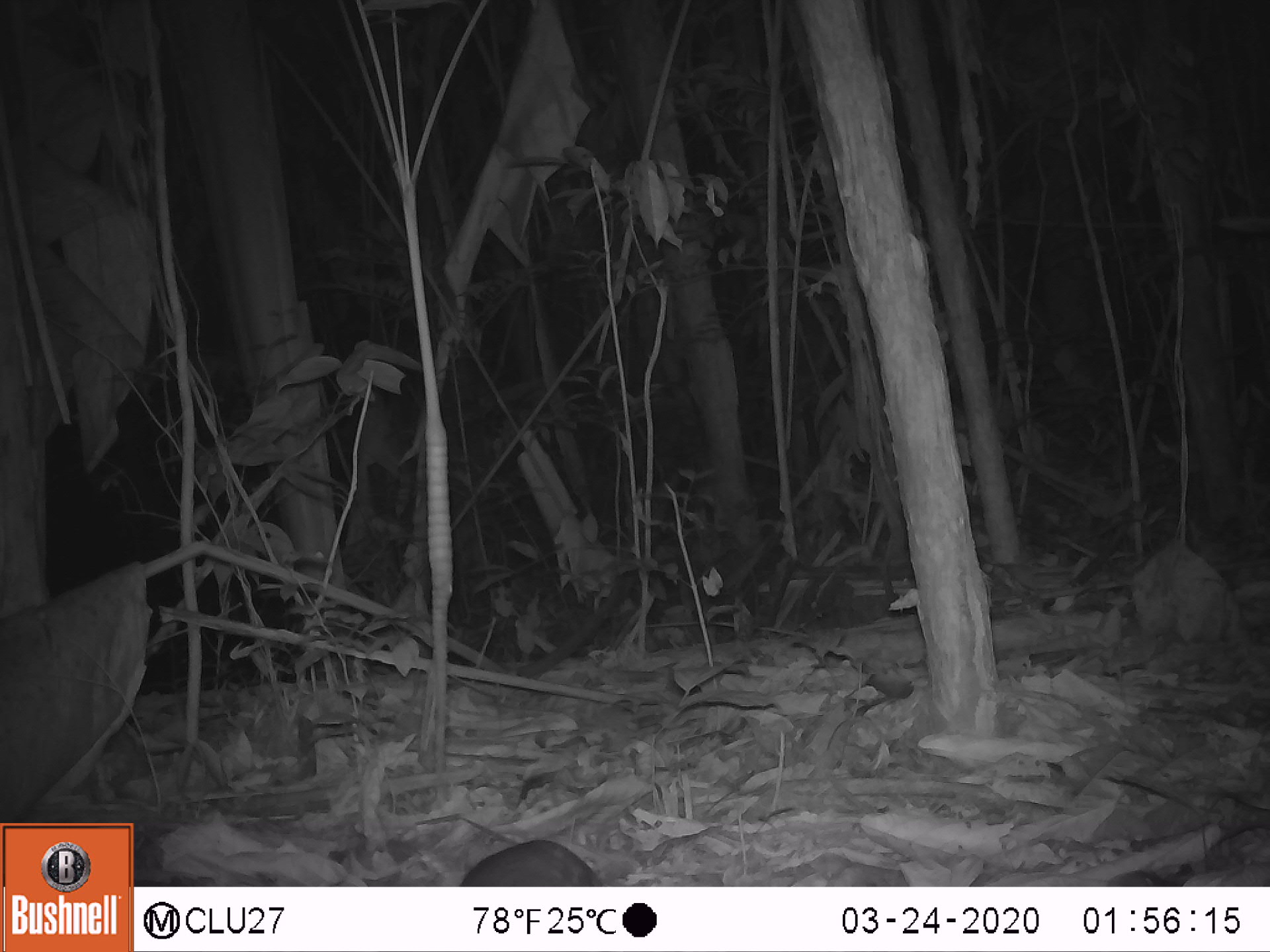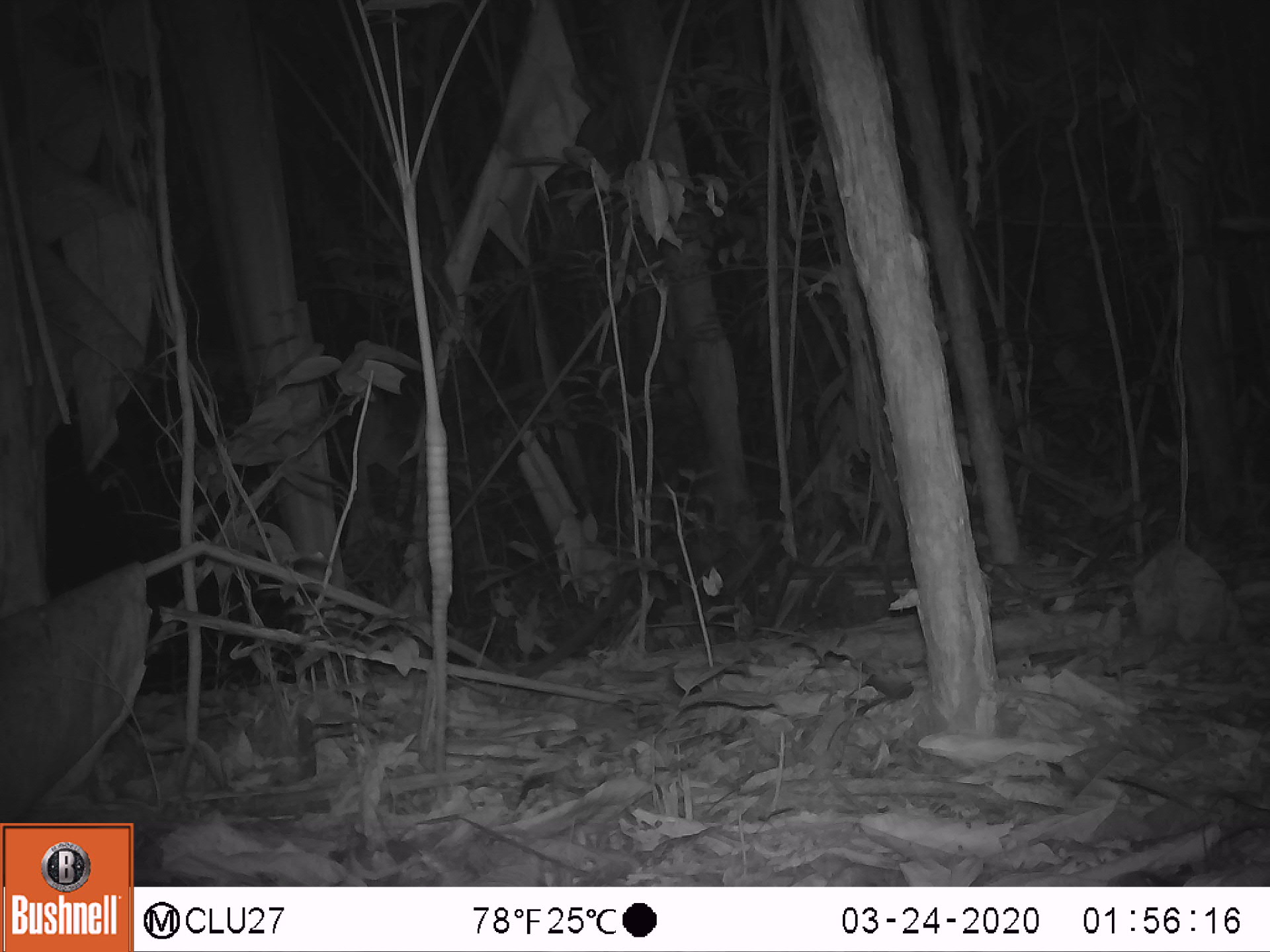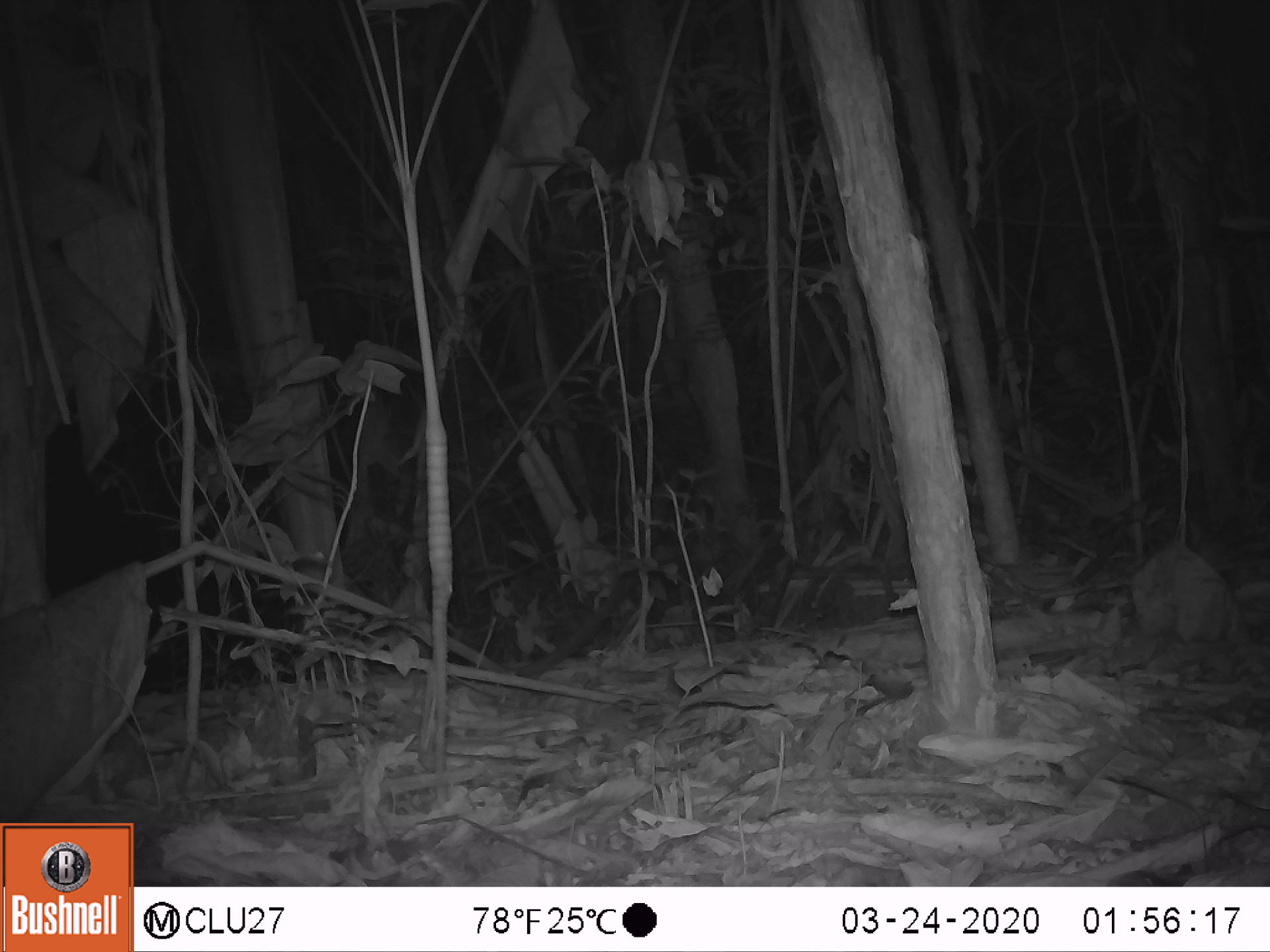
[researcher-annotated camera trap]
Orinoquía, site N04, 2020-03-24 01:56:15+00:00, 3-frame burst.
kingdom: Animalia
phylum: Chordata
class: Mammalia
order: Rodentia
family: Cuniculidae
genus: Cuniculus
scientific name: Cuniculus paca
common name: spotted paca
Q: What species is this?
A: Spotted paca (Cuniculus paca).